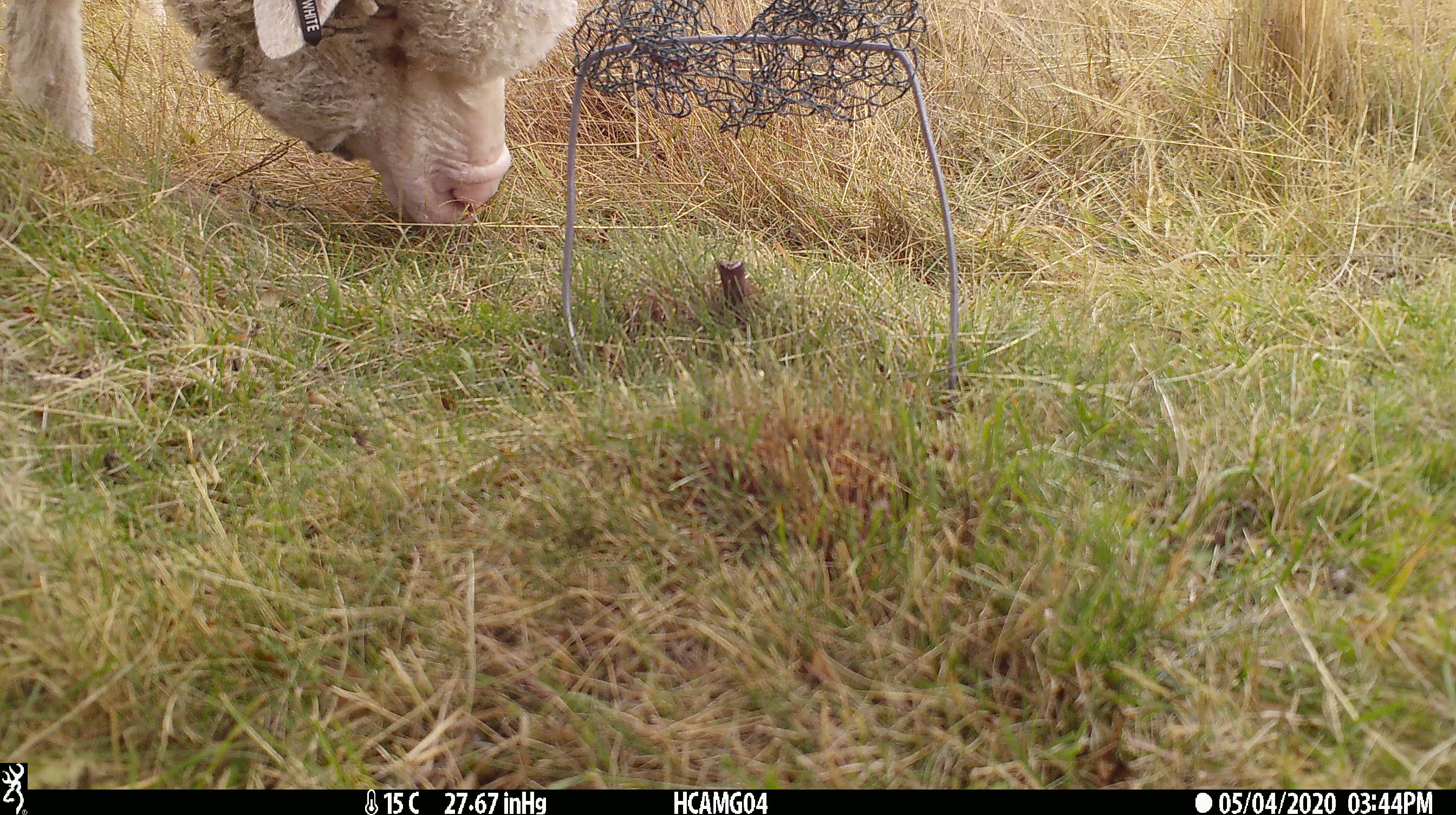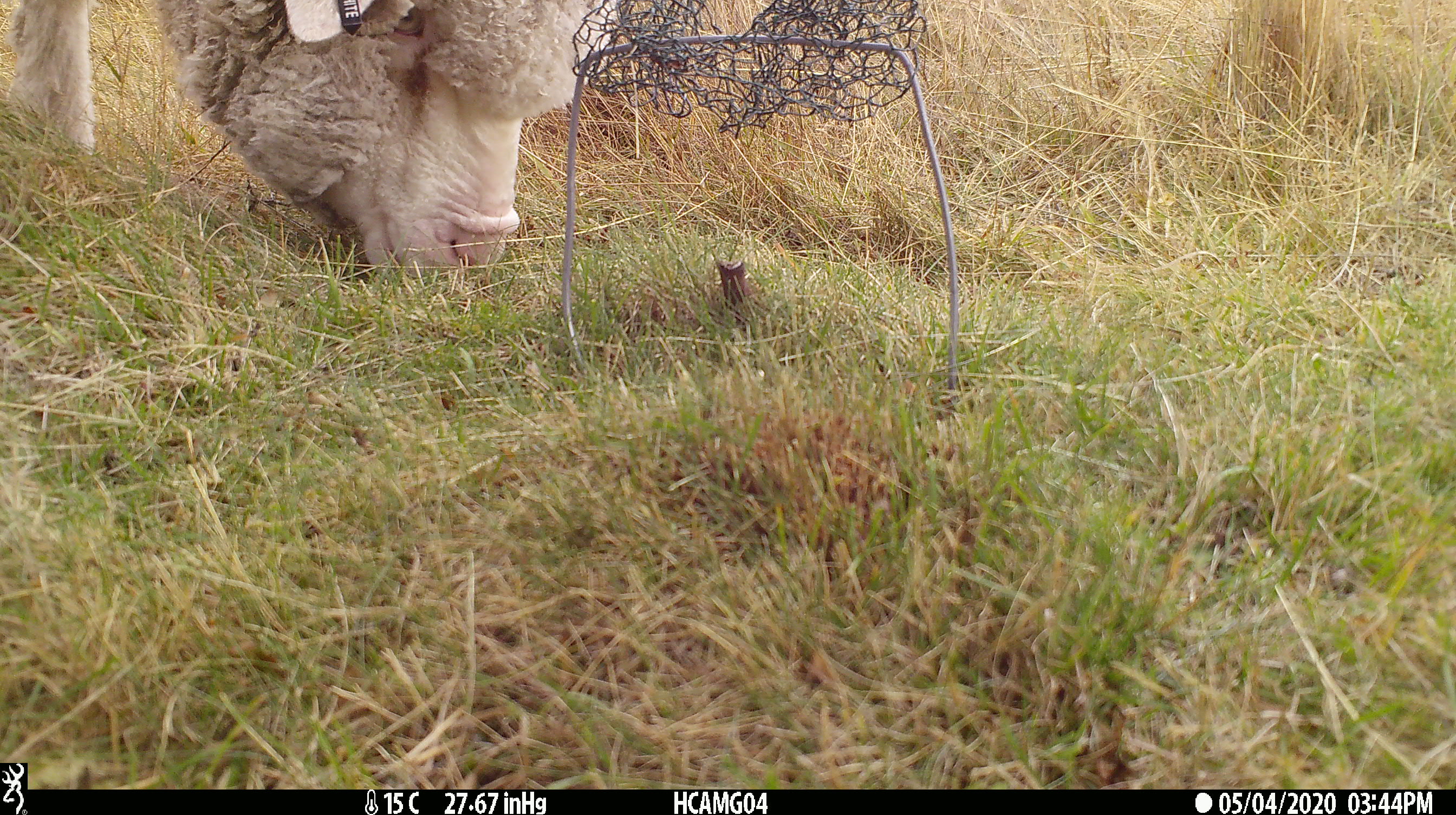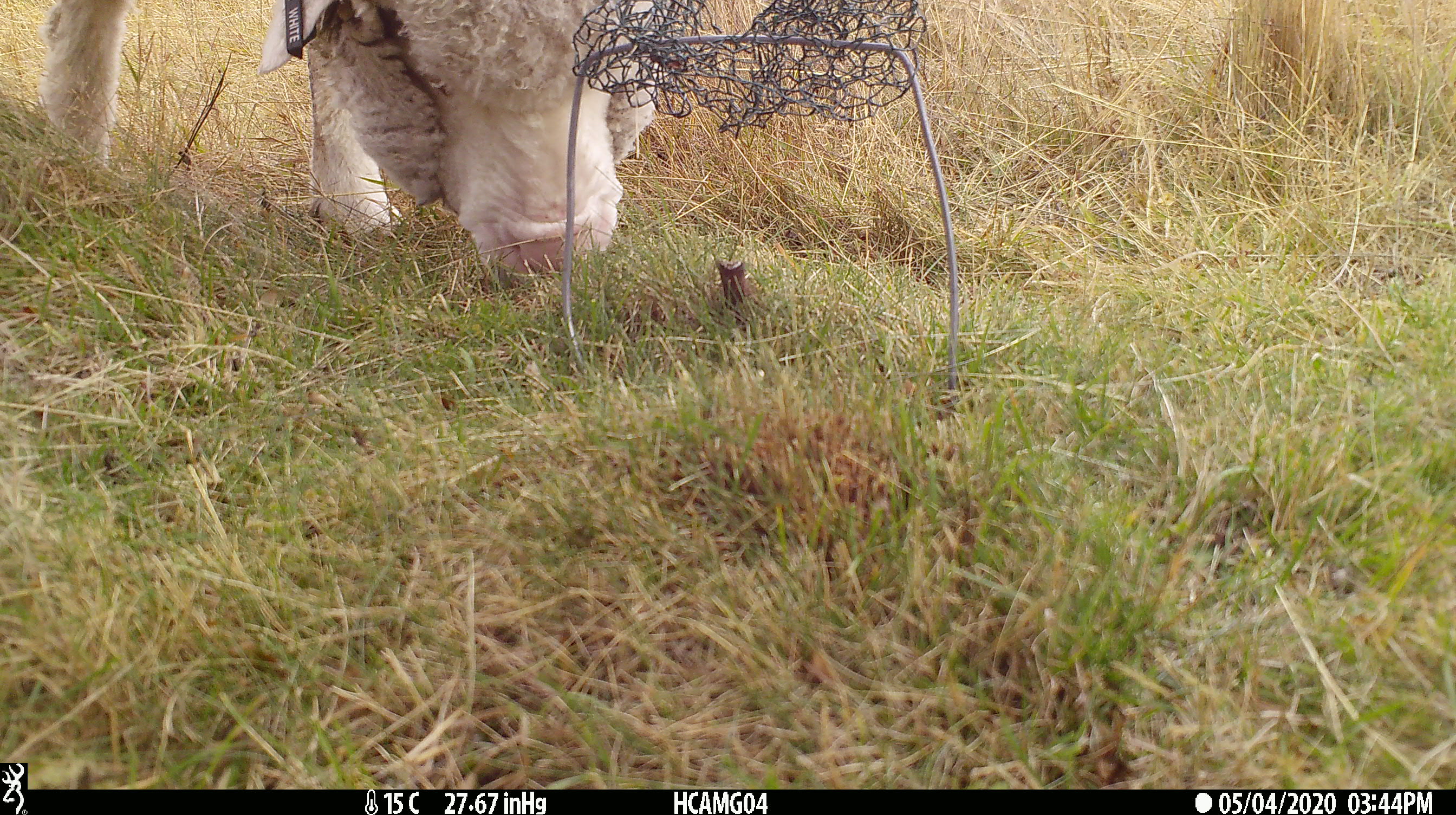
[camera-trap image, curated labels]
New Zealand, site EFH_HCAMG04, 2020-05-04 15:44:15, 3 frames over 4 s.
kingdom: Animalia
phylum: Chordata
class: Mammalia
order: Artiodactyla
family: Bovidae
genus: Ovis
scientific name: Ovis aries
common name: domestic sheep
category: sheep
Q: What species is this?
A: Sheep (domestic sheep) (Ovis aries).